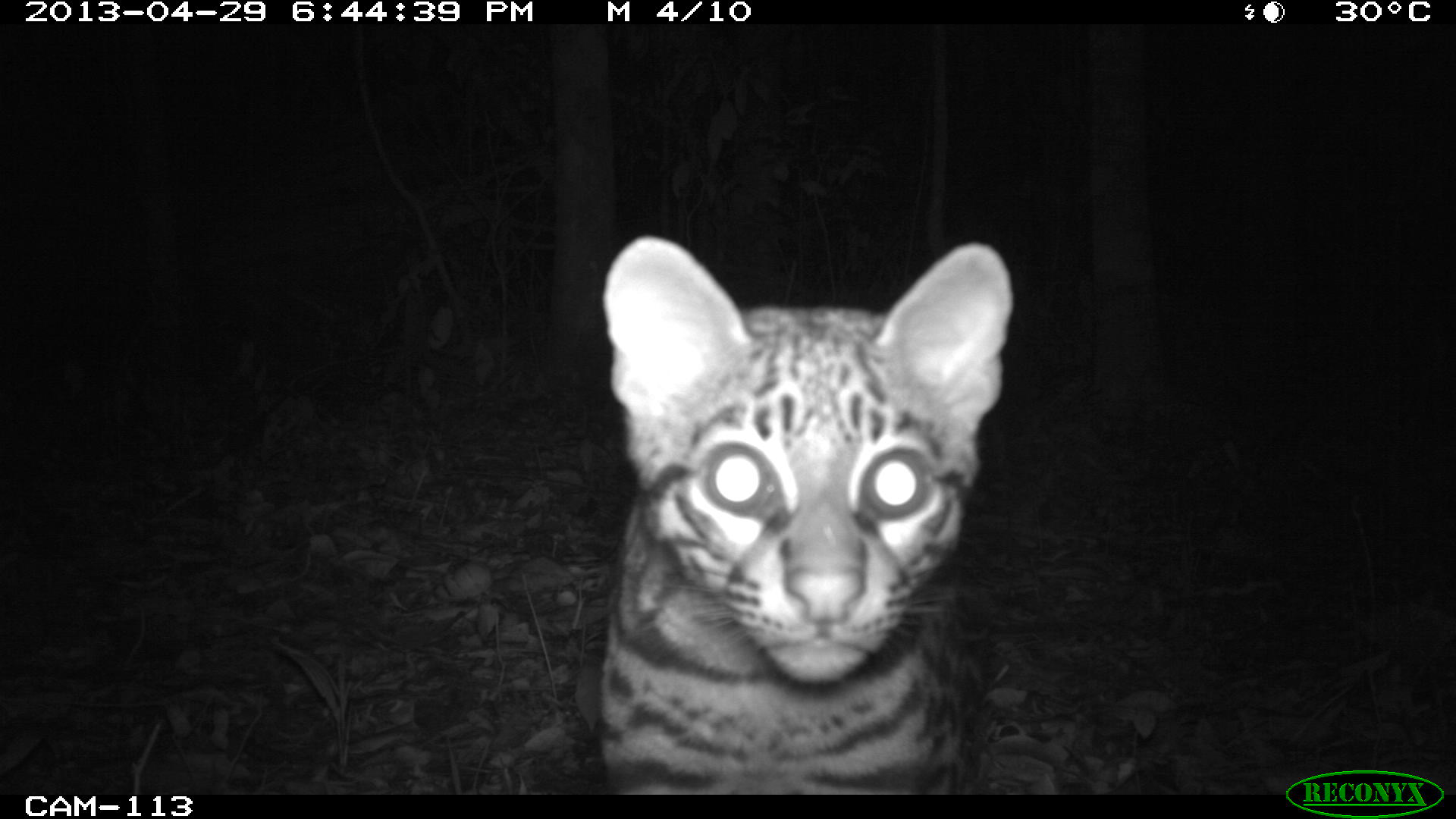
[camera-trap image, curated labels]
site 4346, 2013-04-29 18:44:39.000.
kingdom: Animalia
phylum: Chordata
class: Mammalia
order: Carnivora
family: Felidae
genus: Leopardus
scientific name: Leopardus wiedii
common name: margay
Leopardus wiedii (margay), count 1.